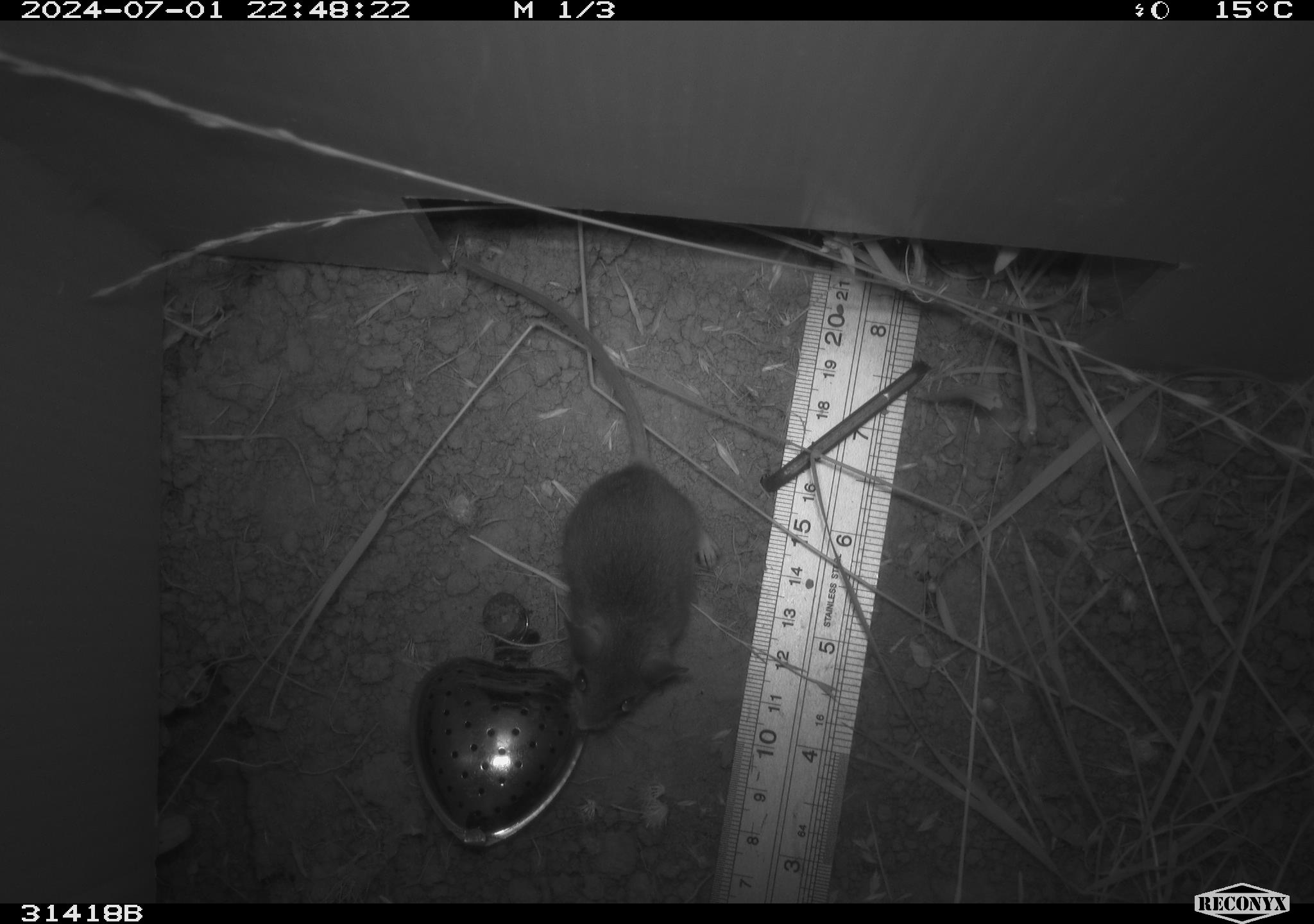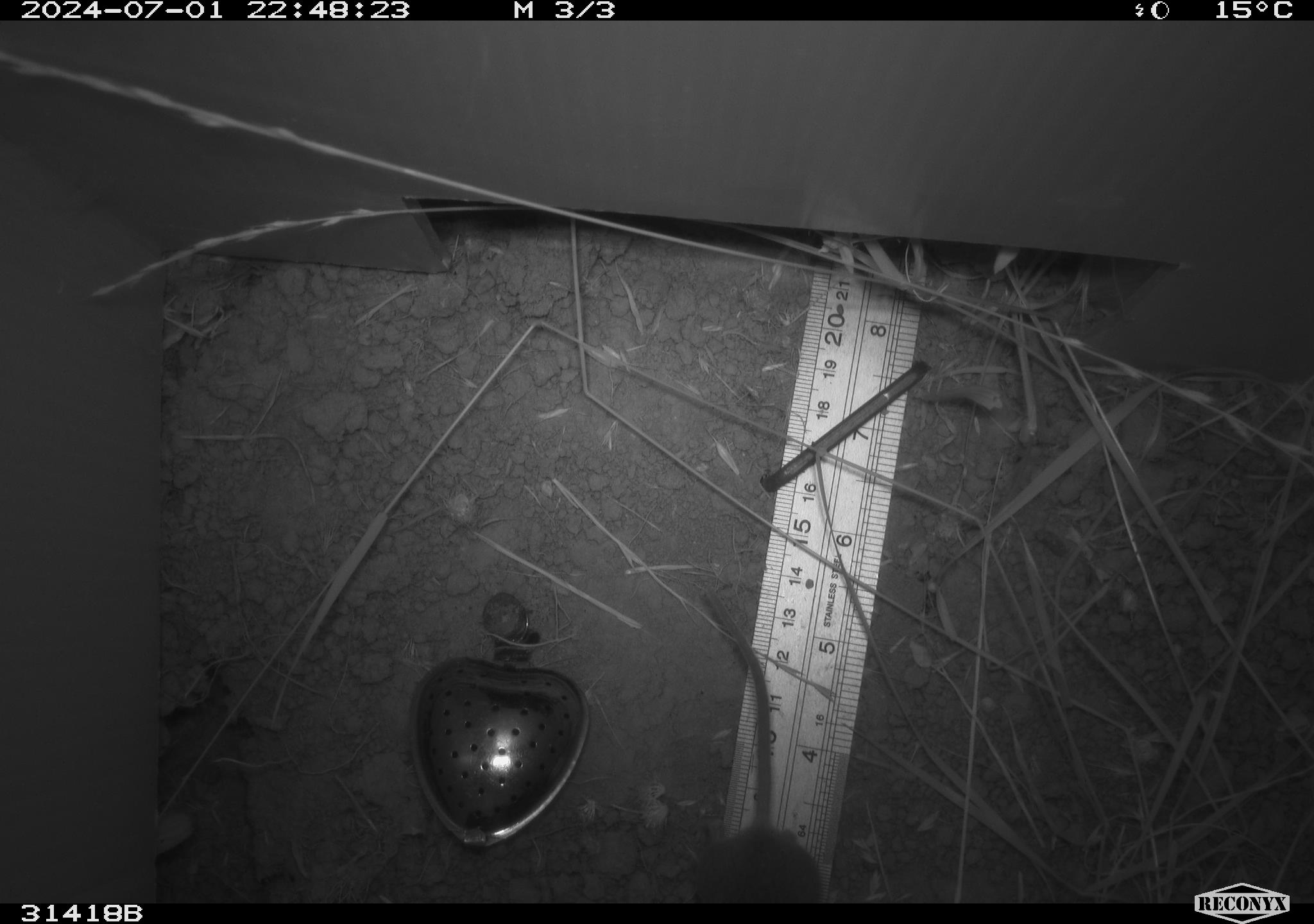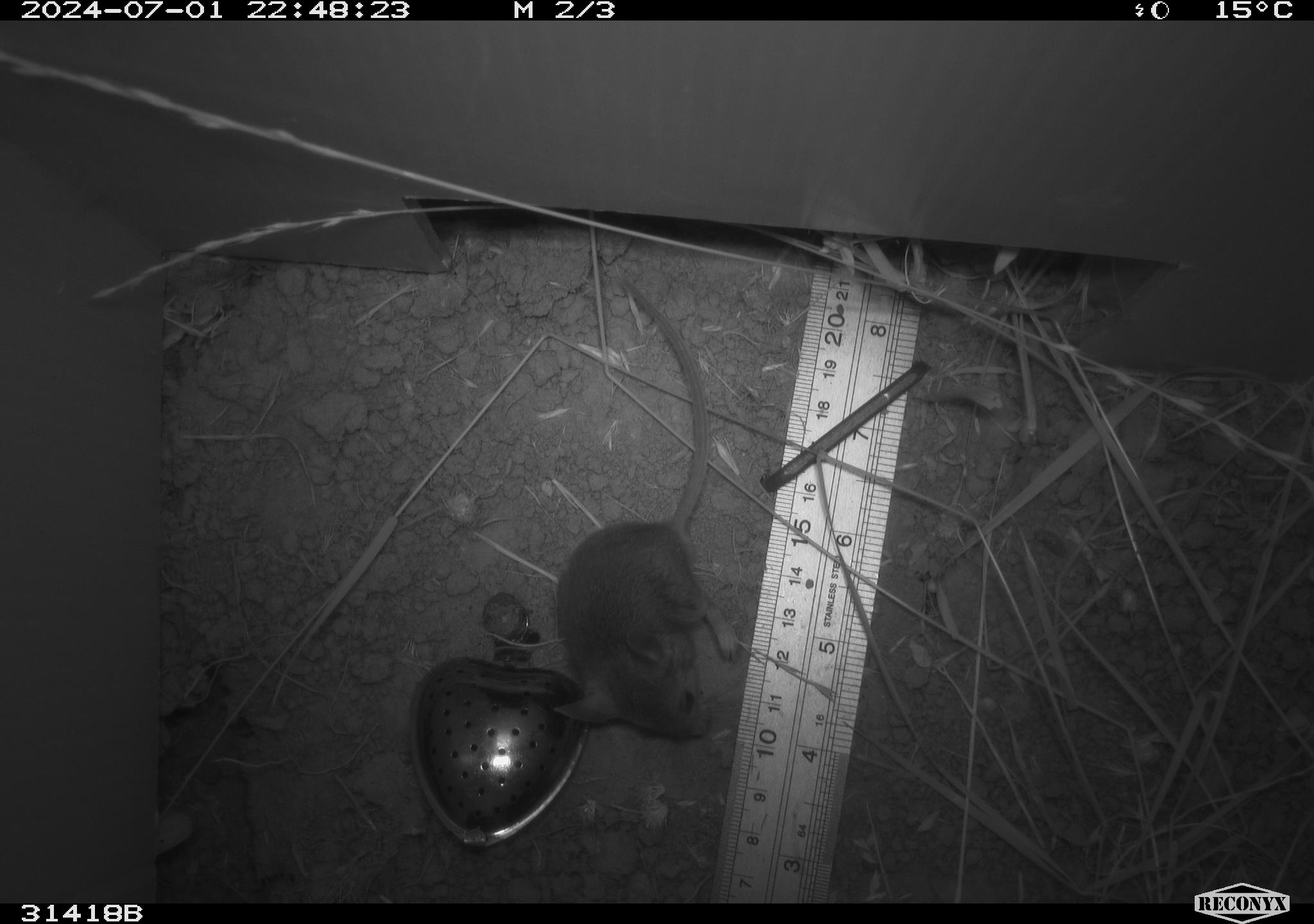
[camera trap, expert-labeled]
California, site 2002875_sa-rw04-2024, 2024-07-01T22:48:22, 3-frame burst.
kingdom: Animalia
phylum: Chordata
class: Mammalia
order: Rodentia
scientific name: Rodentia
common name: mouse species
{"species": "mouse species (Rodentia)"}